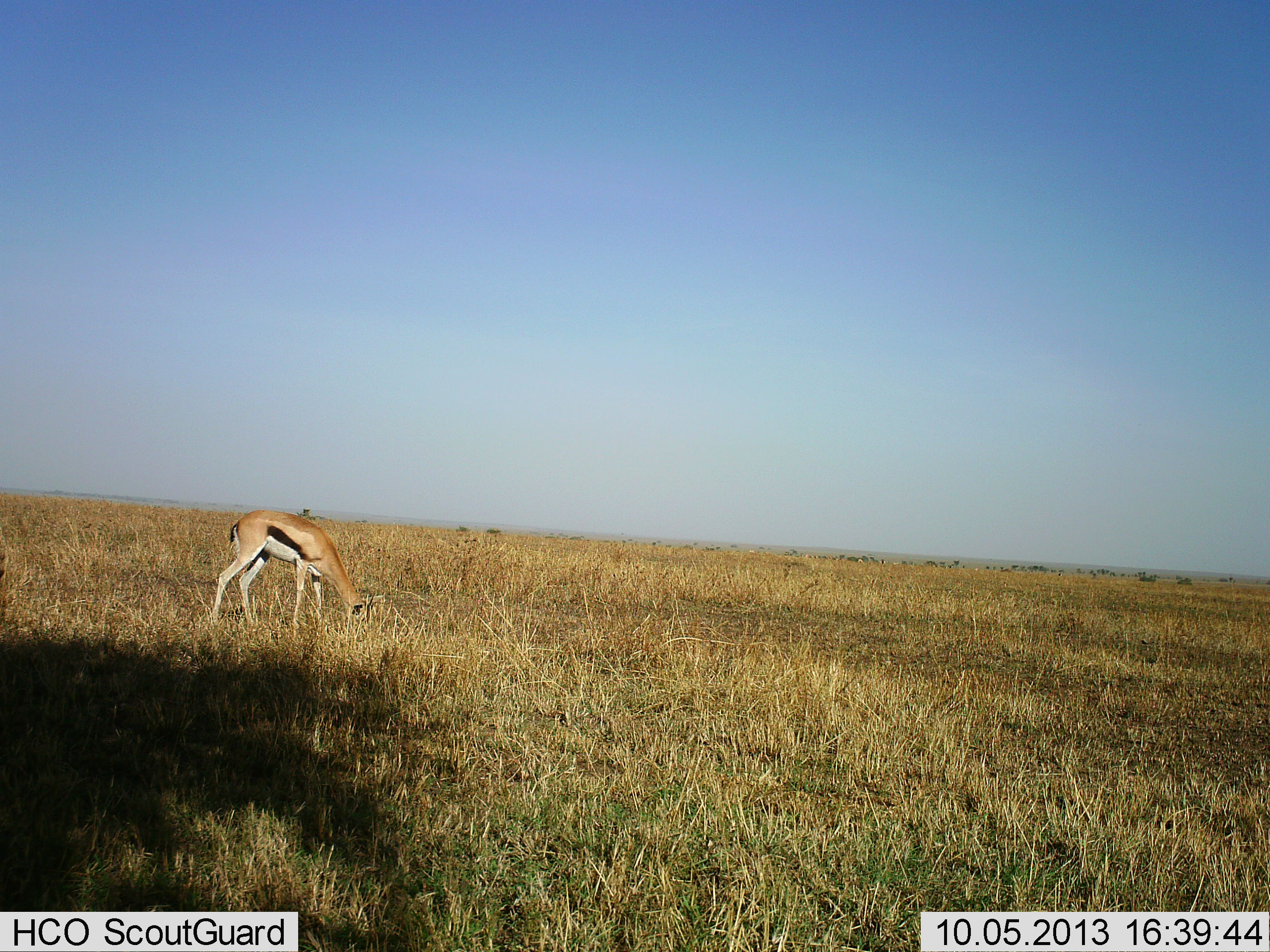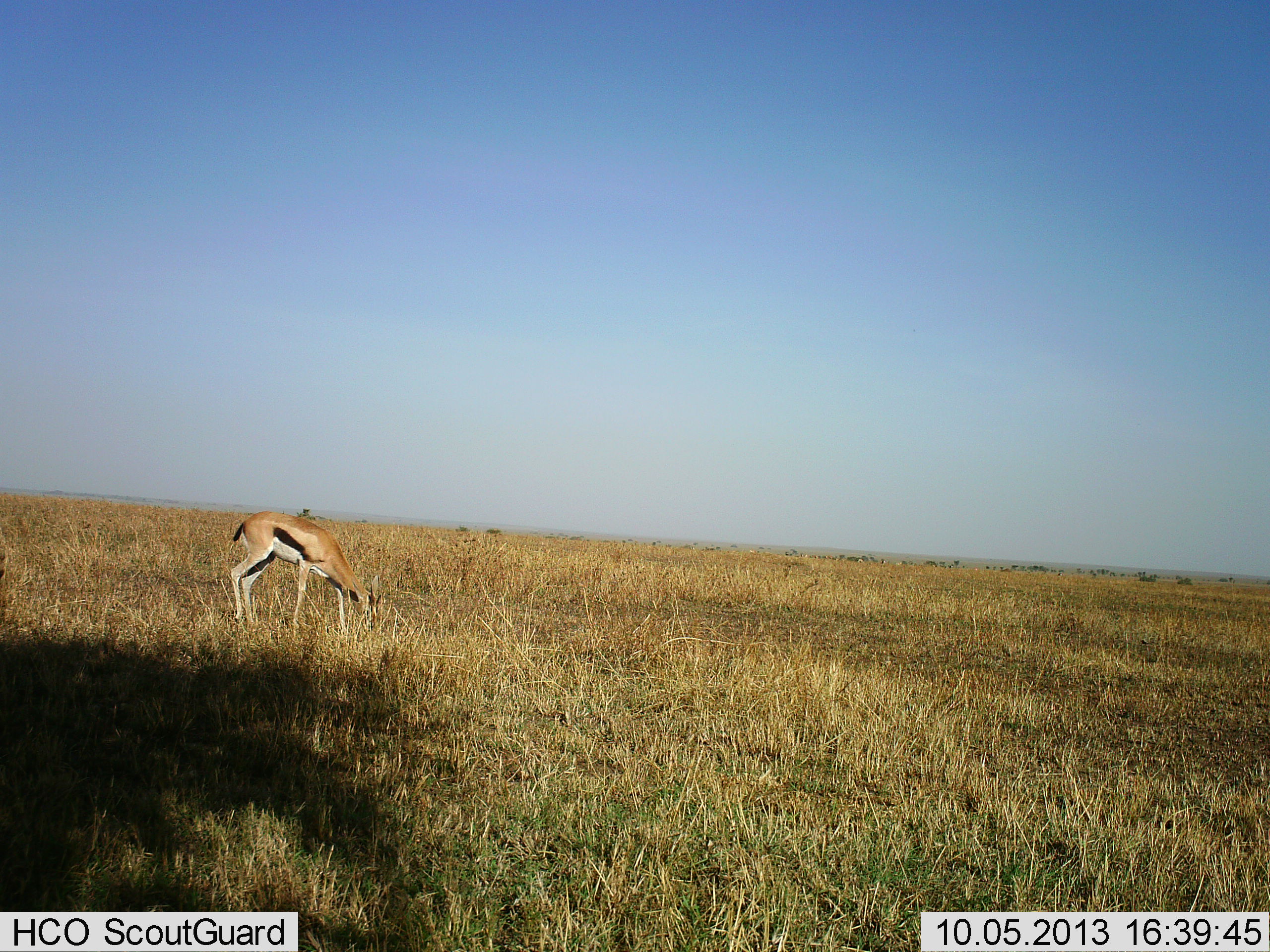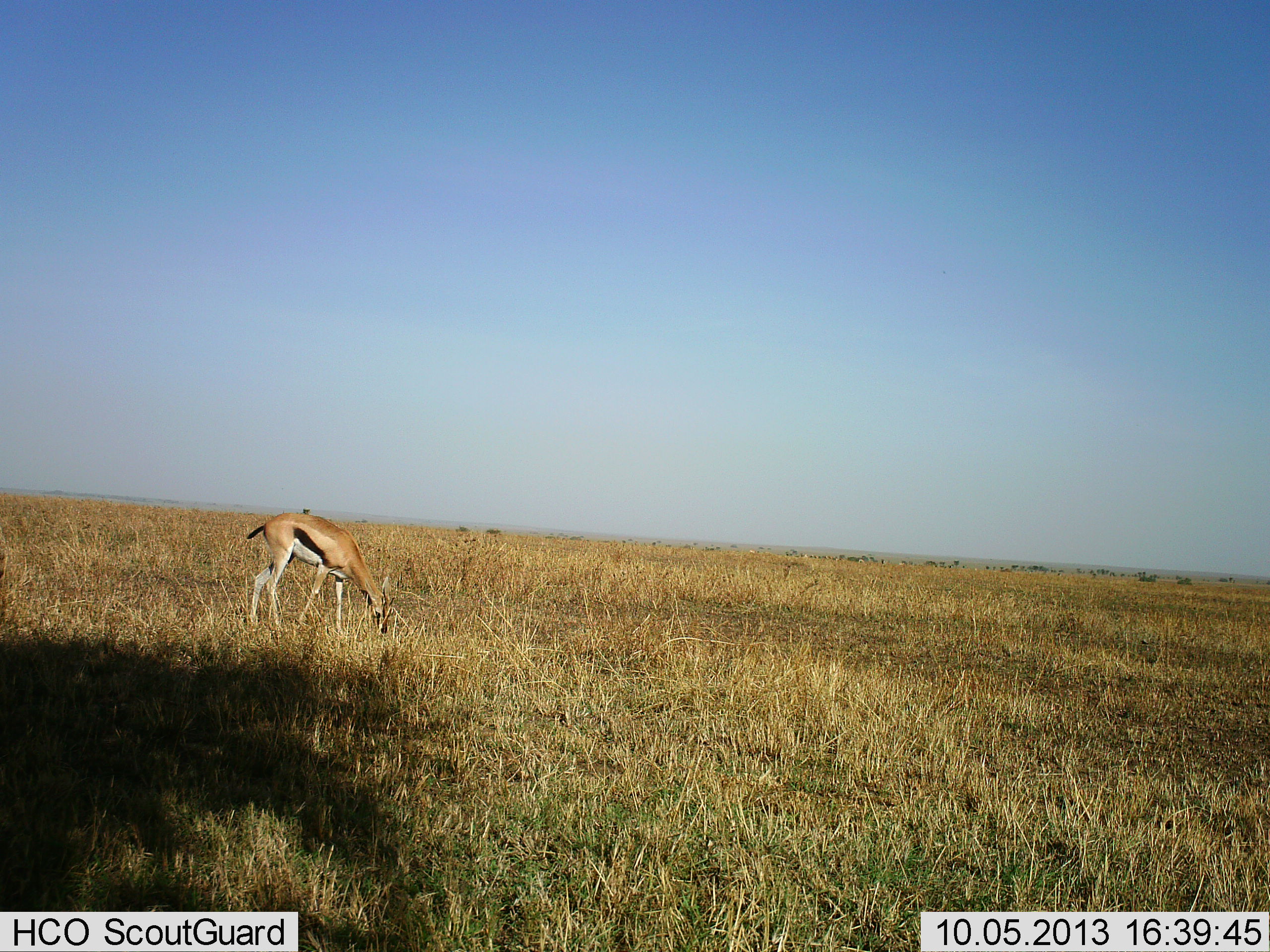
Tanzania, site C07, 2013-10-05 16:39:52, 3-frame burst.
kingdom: Animalia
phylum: Chordata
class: Mammalia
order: Artiodactyla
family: Bovidae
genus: Eudorcas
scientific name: Eudorcas thomsonii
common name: thomson's gazelle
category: gazellethomsons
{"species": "gazellethomsons (thomson's gazelle) (Eudorcas thomsonii)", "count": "1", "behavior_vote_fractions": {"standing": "12%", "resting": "0%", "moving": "12%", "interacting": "0%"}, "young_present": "0%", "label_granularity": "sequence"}